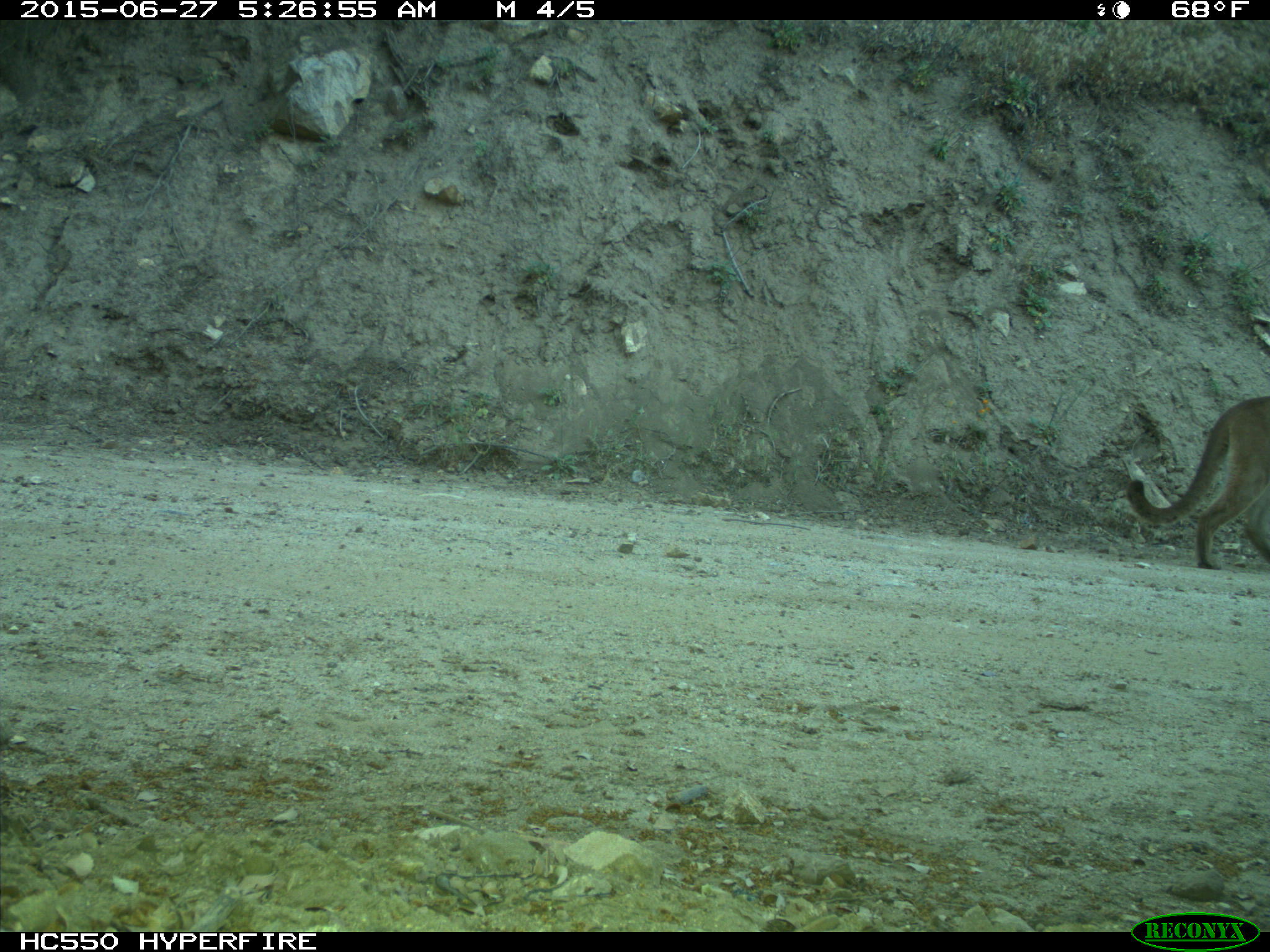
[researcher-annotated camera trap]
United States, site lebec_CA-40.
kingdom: Animalia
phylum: Chordata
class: Mammalia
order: Carnivora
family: Felidae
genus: Puma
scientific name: Puma concolor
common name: mountain lion